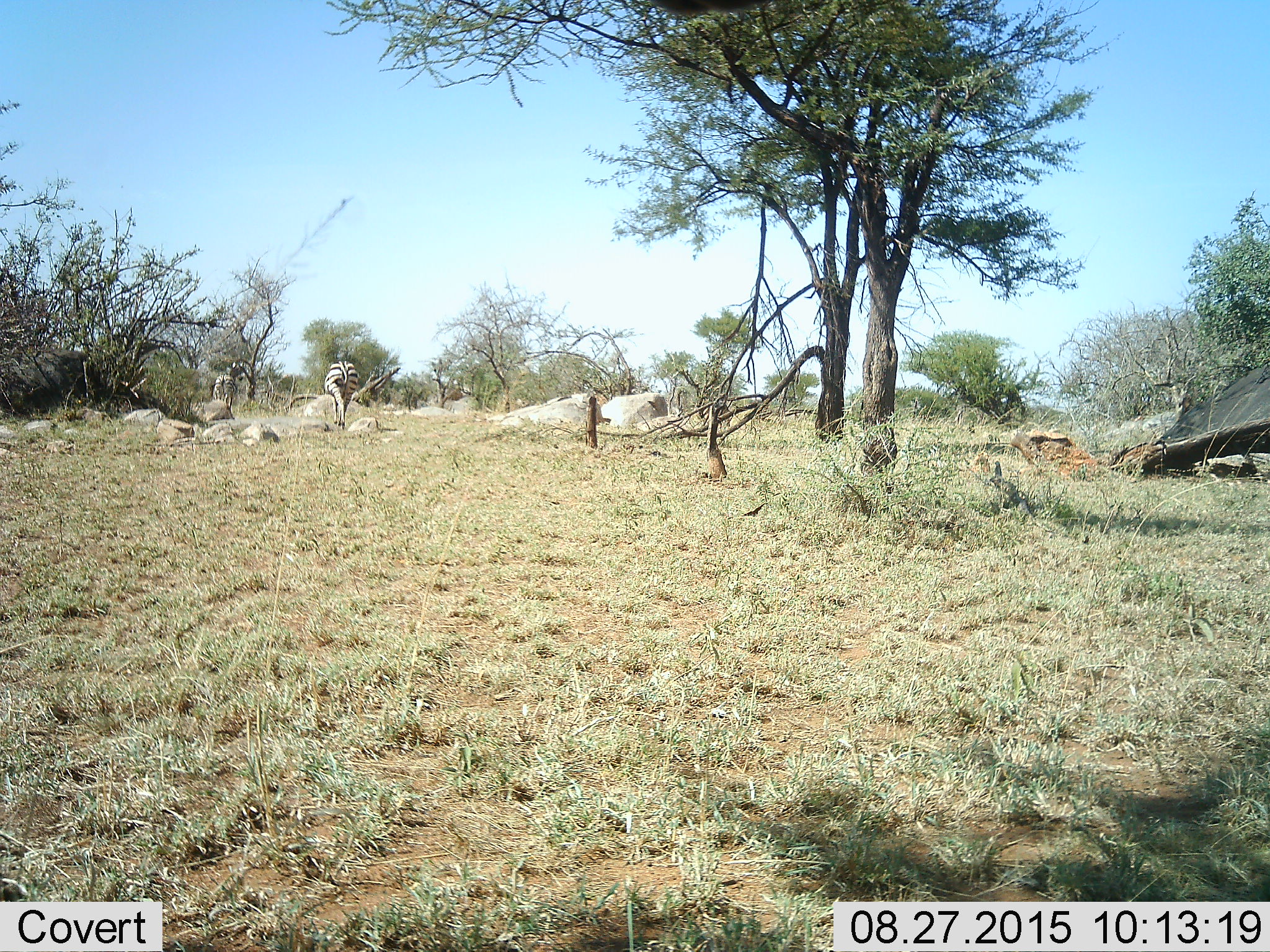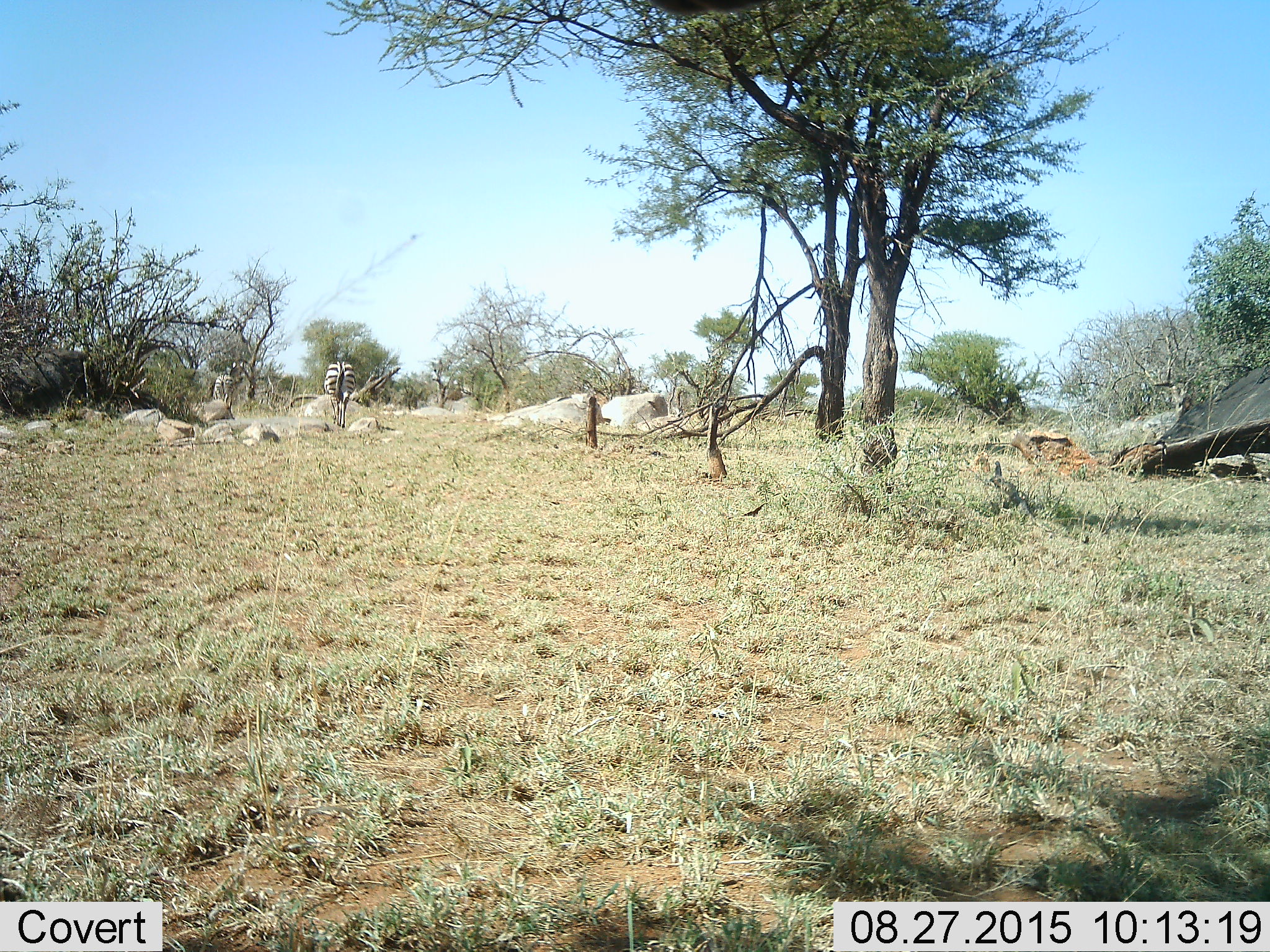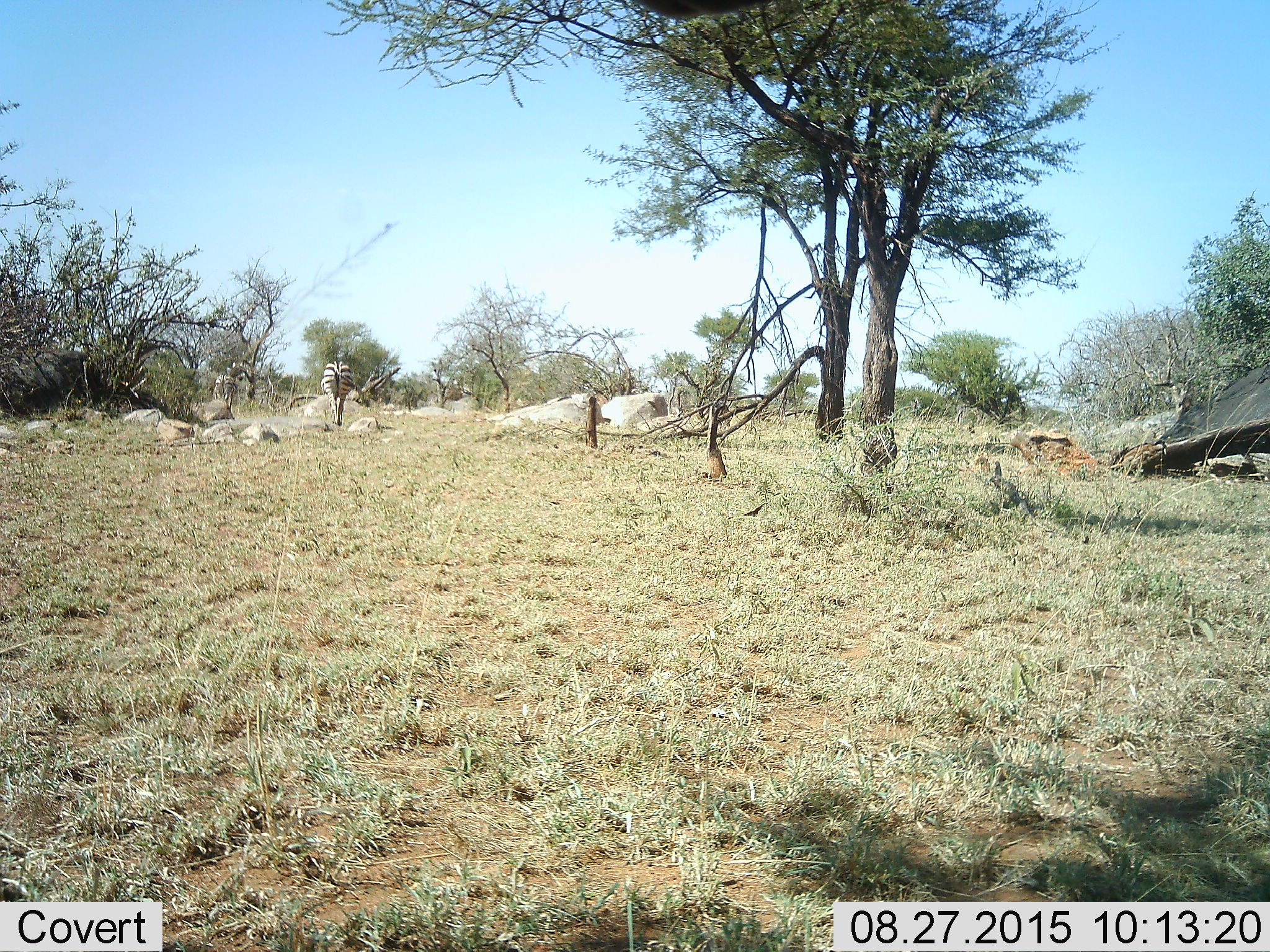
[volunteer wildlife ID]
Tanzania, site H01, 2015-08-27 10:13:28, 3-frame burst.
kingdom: Animalia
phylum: Chordata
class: Mammalia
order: Perissodactyla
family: Equidae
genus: Equus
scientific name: Equus quagga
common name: plains zebra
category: zebra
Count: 2.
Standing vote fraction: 18%.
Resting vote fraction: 0%.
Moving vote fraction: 91%.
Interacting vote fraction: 0%.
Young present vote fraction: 0%.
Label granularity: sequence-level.